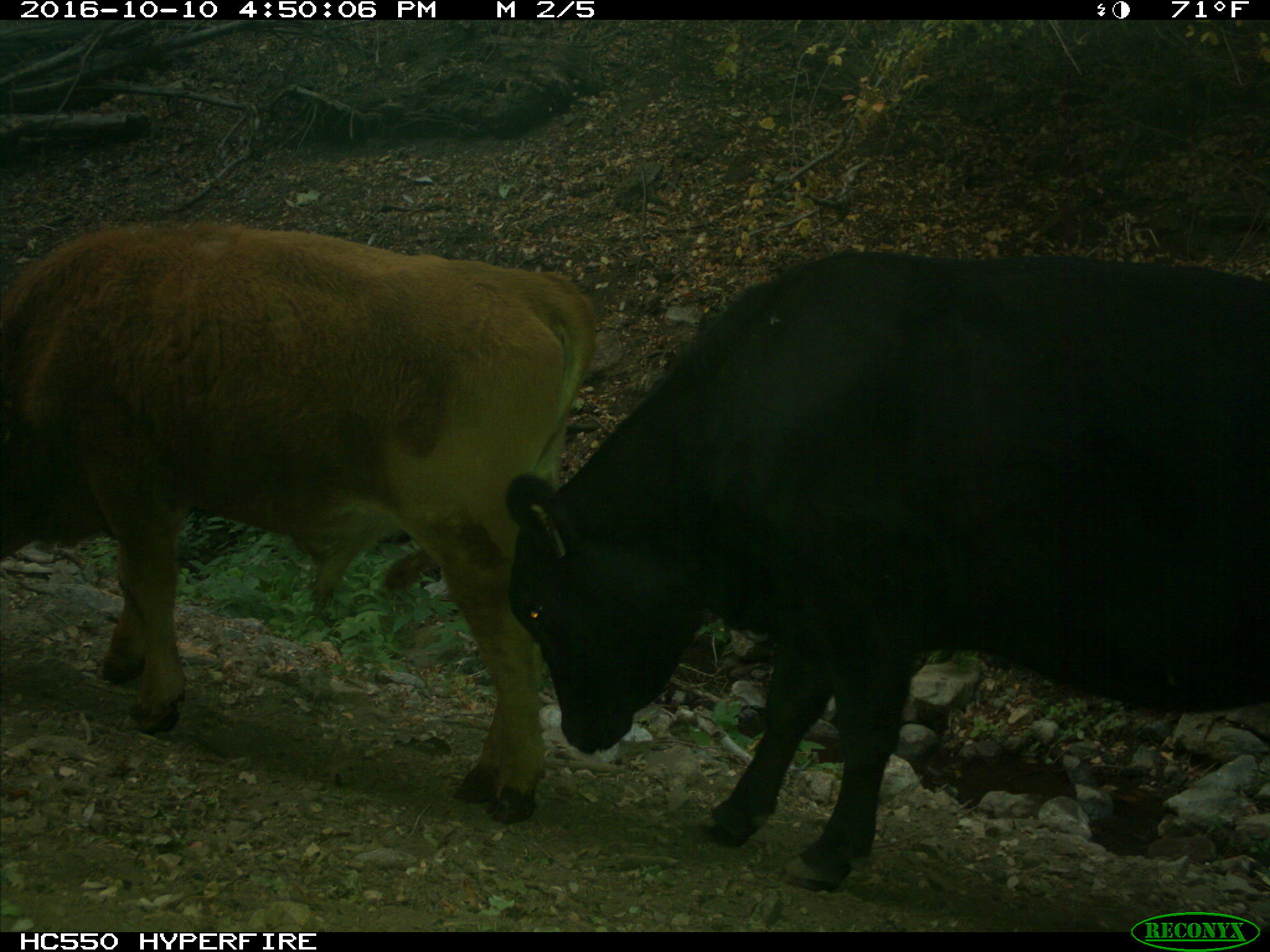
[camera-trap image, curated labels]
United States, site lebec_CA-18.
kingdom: Animalia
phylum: Chordata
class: Mammalia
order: Artiodactyla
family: Bovidae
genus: Bos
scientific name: Bos taurus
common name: domestic cow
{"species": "Bos taurus (domestic cow)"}